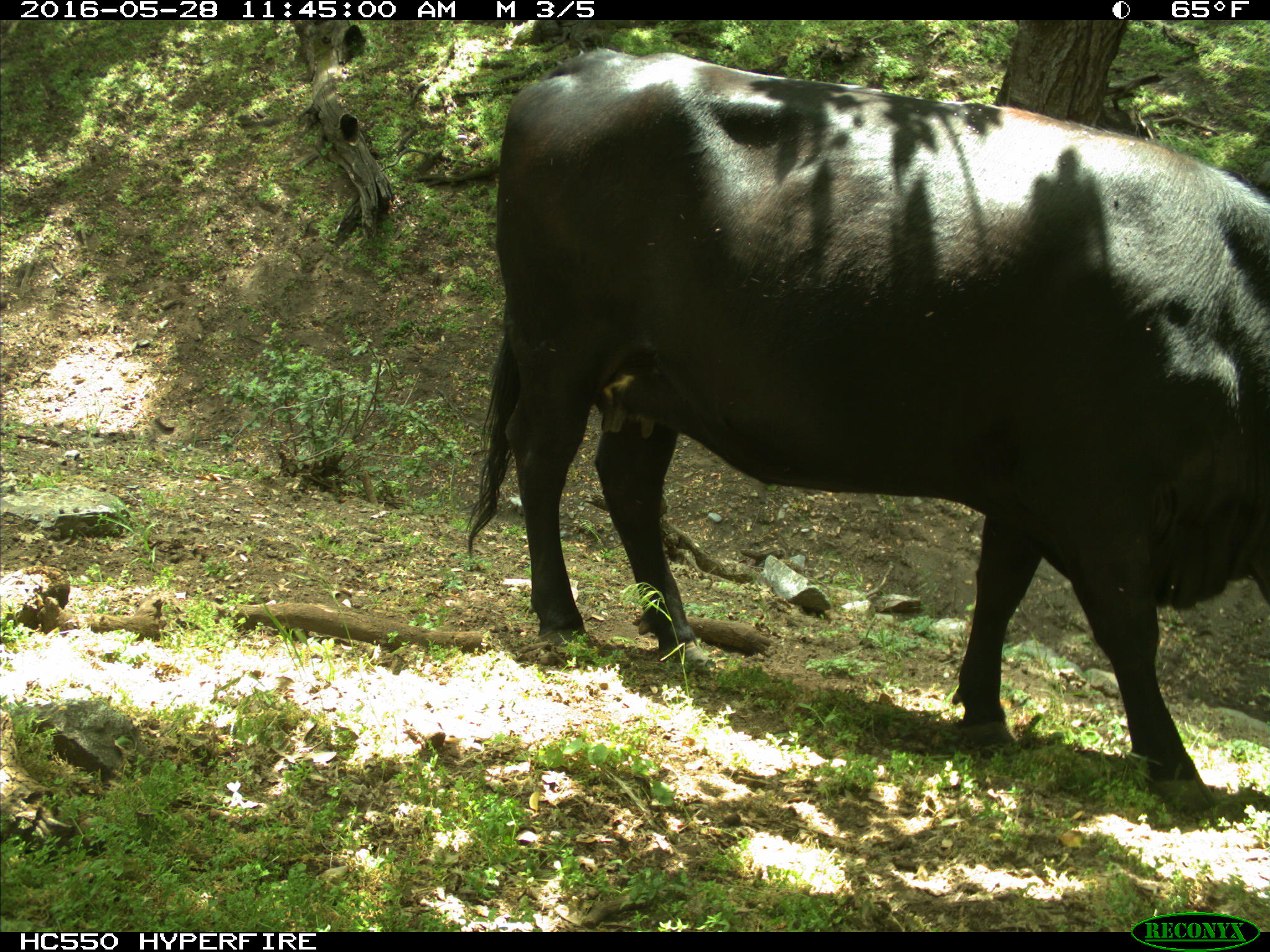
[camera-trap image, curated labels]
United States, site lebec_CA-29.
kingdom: Animalia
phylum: Chordata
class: Mammalia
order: Artiodactyla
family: Bovidae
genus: Bos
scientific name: Bos taurus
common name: domestic cow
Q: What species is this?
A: Bos taurus (domestic cow).